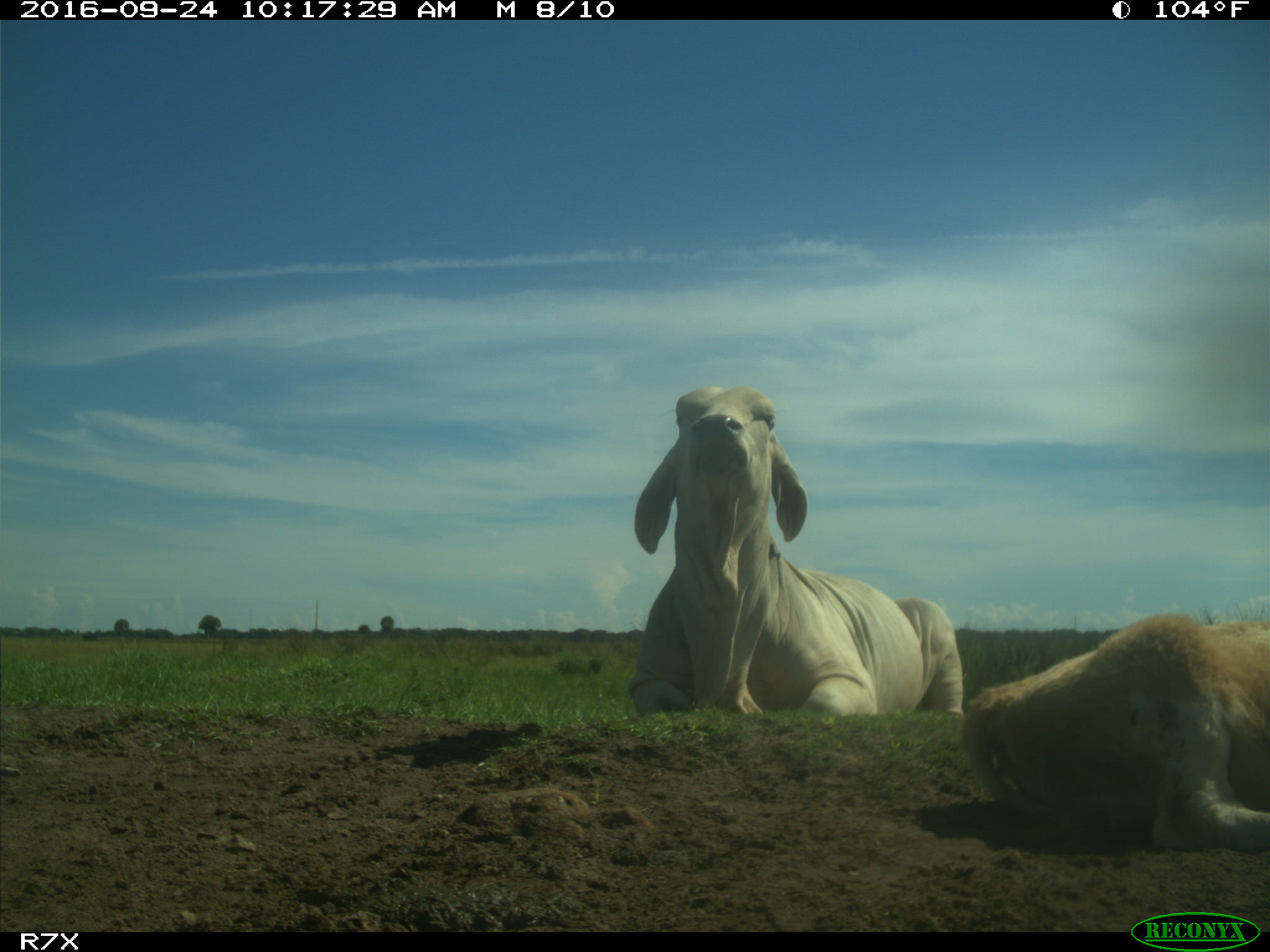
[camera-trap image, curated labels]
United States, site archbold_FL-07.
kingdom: Animalia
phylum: Chordata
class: Mammalia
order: Artiodactyla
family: Bovidae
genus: Bos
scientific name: Bos taurus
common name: domestic cow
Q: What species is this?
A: Bos taurus (domestic cow).